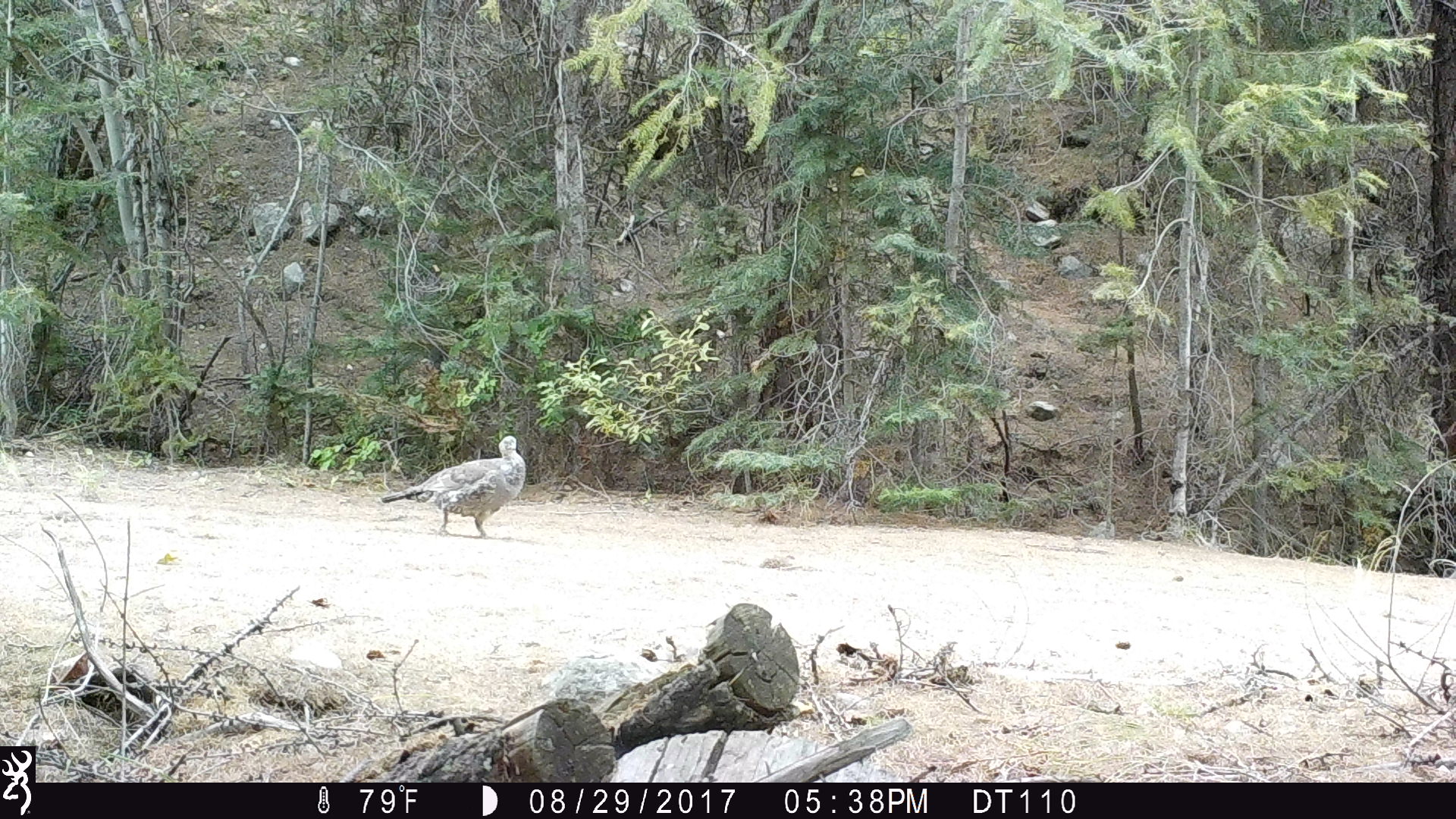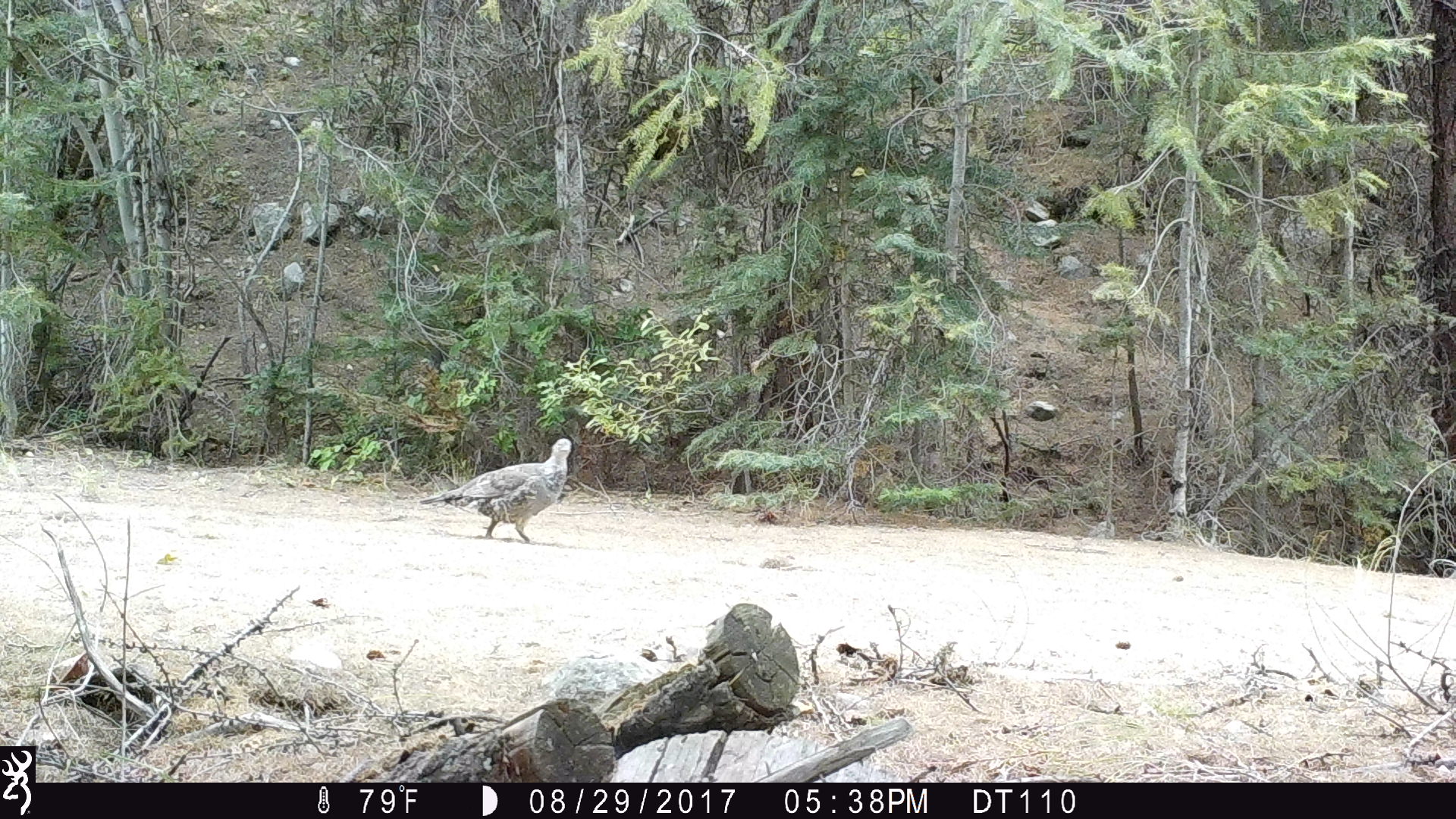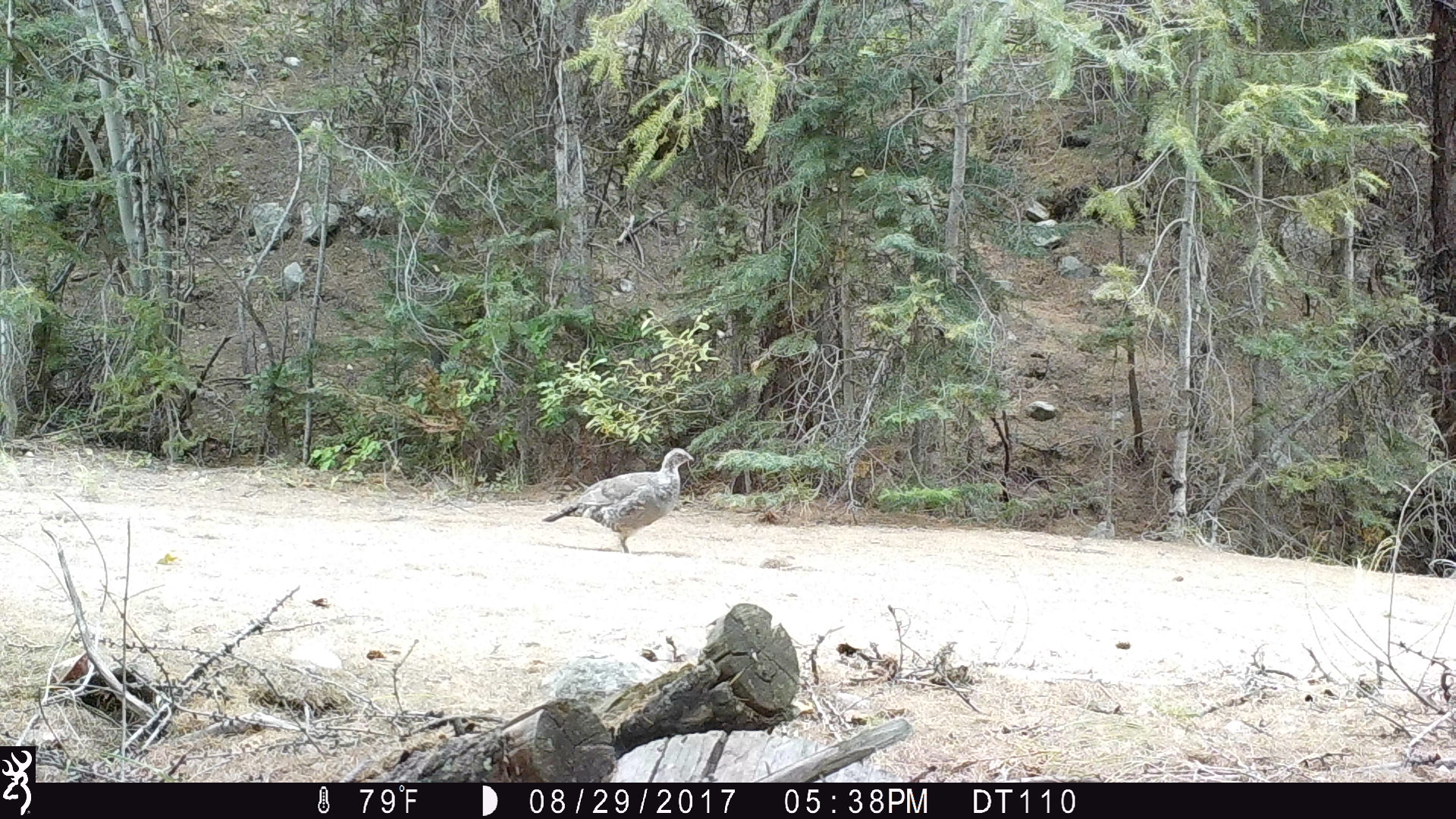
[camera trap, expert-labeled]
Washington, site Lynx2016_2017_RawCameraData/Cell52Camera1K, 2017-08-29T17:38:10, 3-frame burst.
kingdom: Animalia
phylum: Chordata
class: Aves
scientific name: Aves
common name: birds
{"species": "Aves (birds)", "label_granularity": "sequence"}